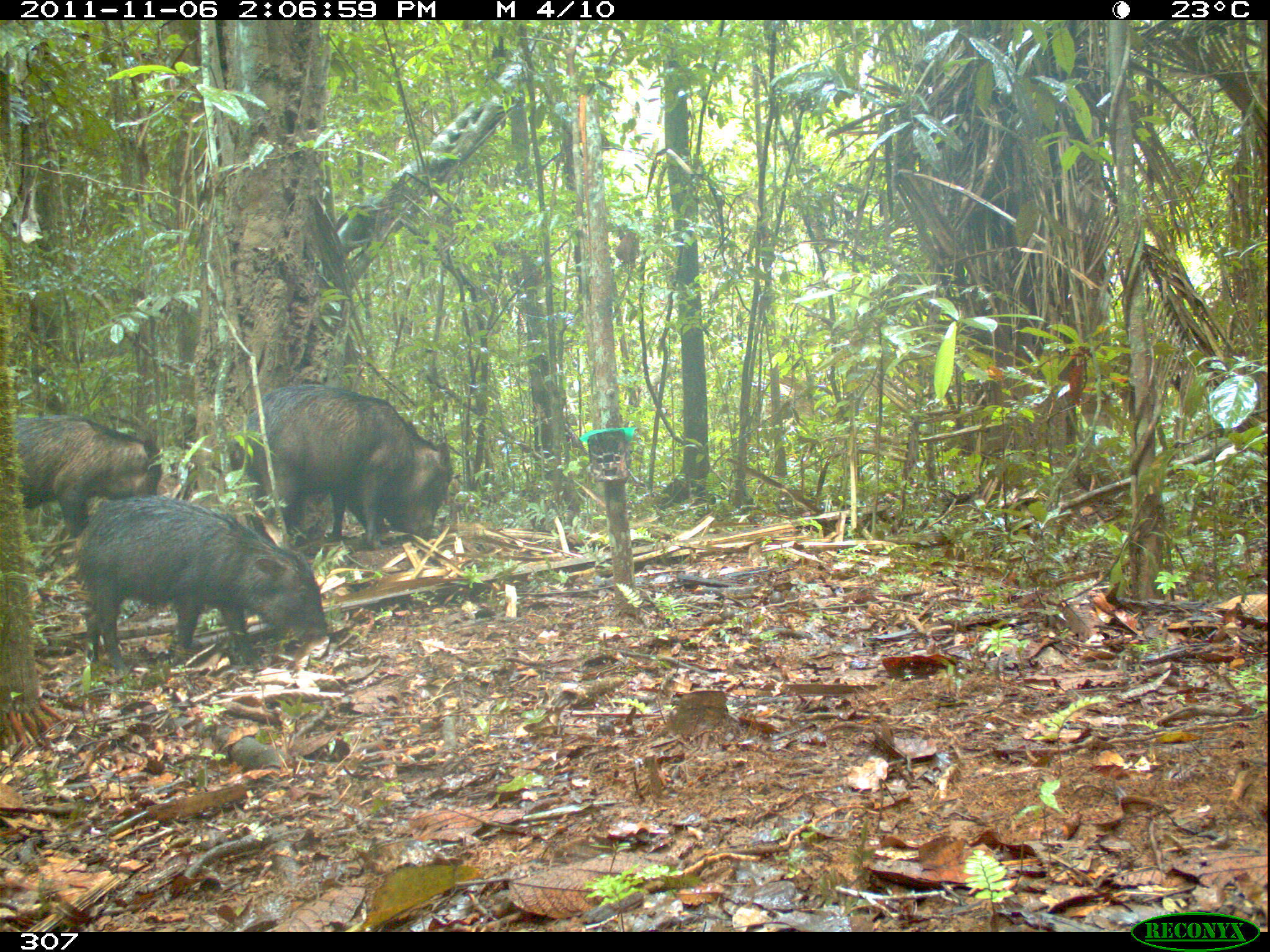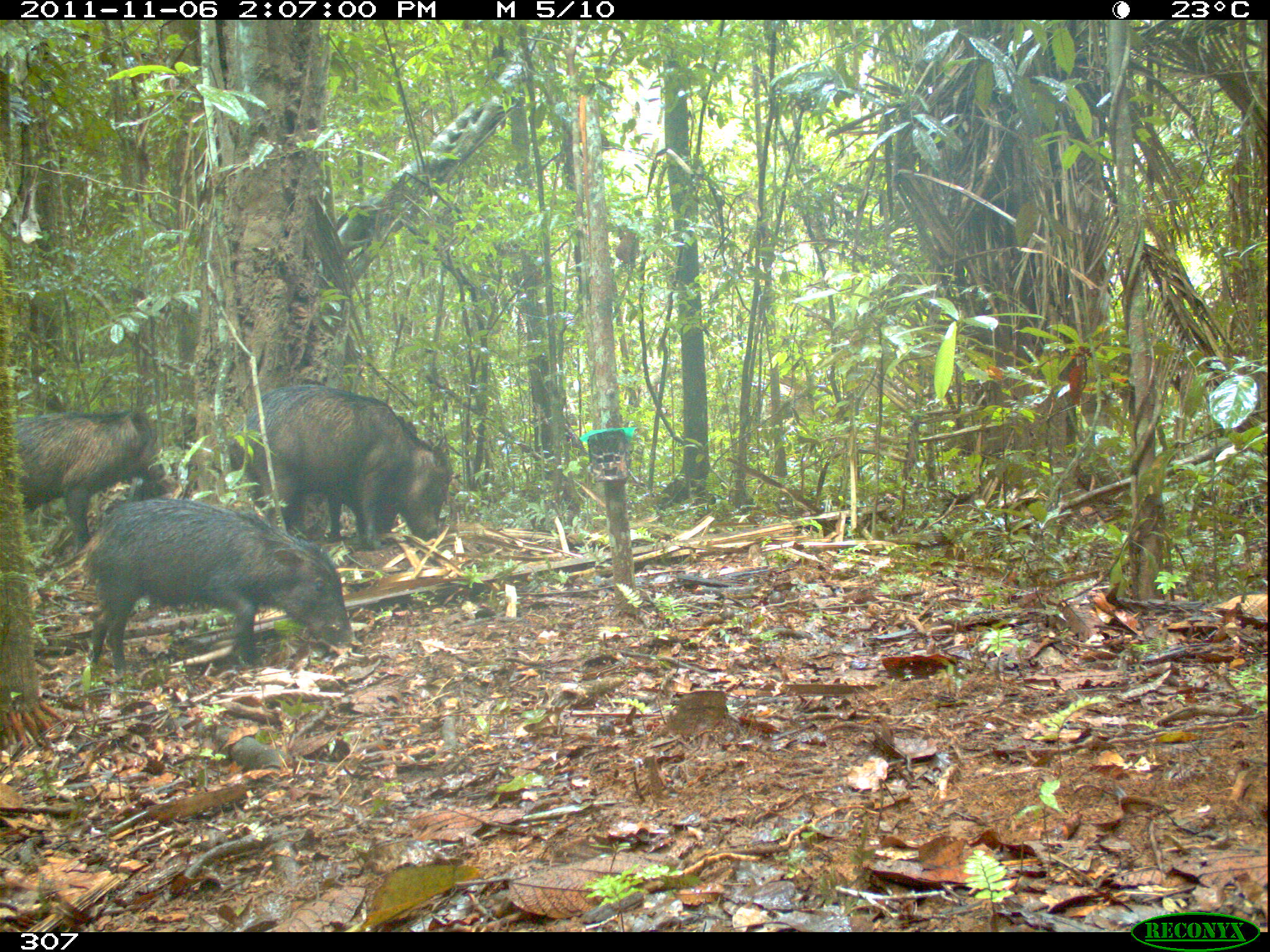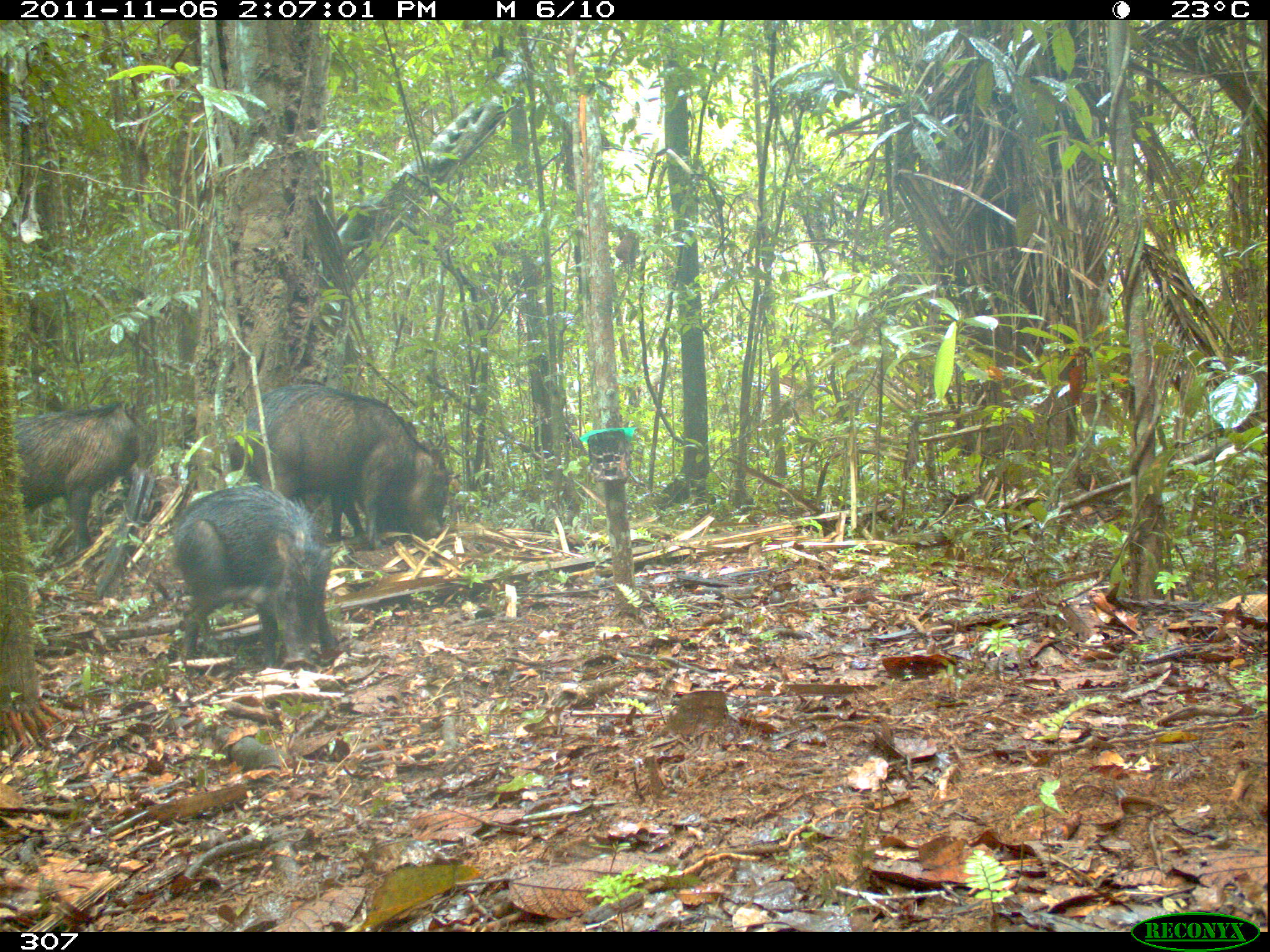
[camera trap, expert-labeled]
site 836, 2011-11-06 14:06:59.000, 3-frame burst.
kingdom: Animalia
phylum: Chordata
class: Mammalia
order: Artiodactyla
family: Tayassuidae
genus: Tayassu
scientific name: Tayassu pecari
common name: white-lipped peccary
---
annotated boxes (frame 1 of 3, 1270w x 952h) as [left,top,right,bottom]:
tayassu pecari: [75,495,327,673]; [244,386,451,543]; [10,412,161,540]; [327,486,401,540]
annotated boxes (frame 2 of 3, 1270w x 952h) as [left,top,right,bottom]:
tayassu pecari: [83,497,362,672]; [229,382,450,548]; [16,409,181,551]; [308,480,399,538]